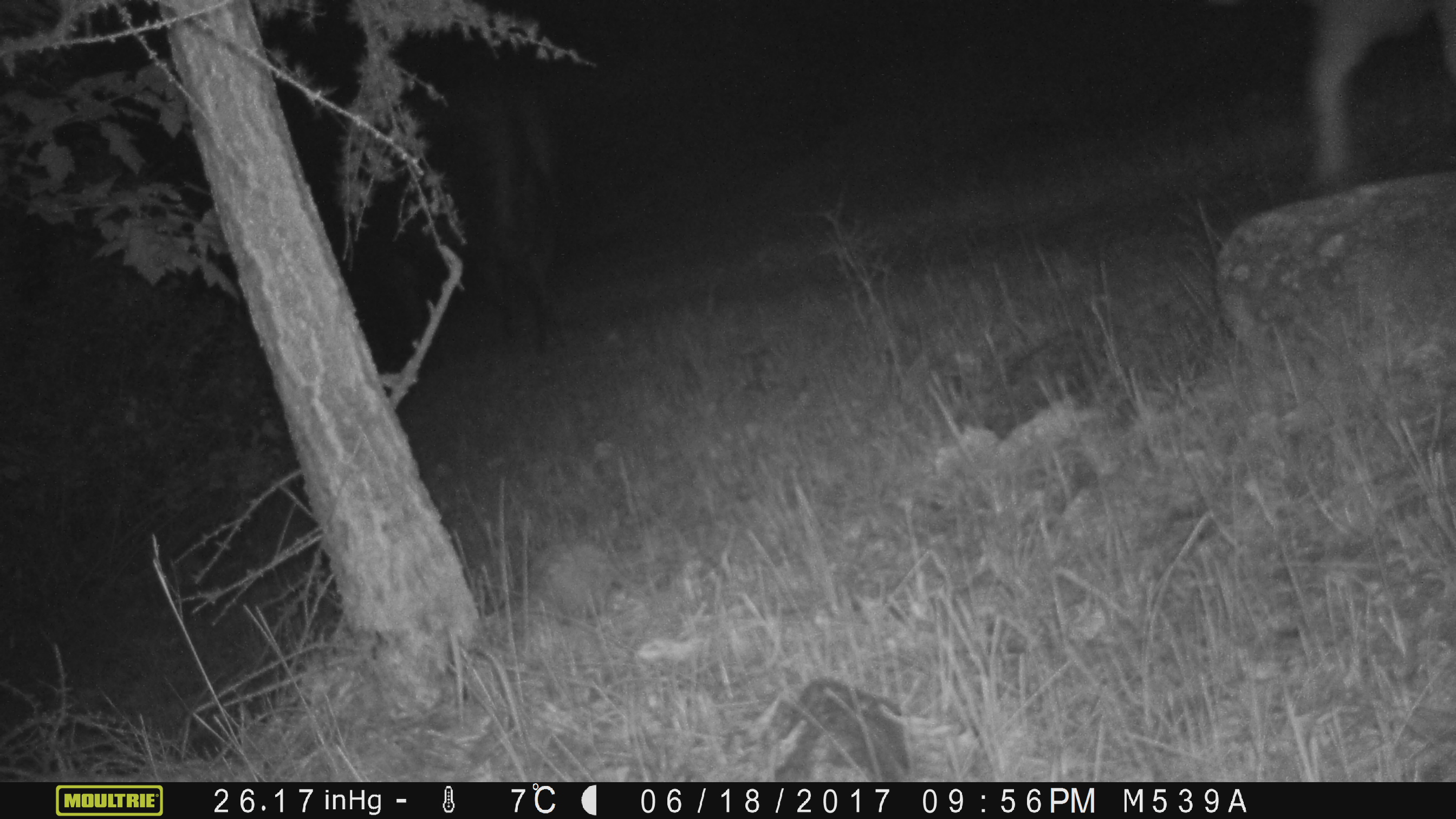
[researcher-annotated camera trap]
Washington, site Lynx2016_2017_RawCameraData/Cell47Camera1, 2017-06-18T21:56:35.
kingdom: Animalia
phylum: Chordata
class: Mammalia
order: Artiodactyla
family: Bovidae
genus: Bos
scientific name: Bos taurus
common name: domestic cattle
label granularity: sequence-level